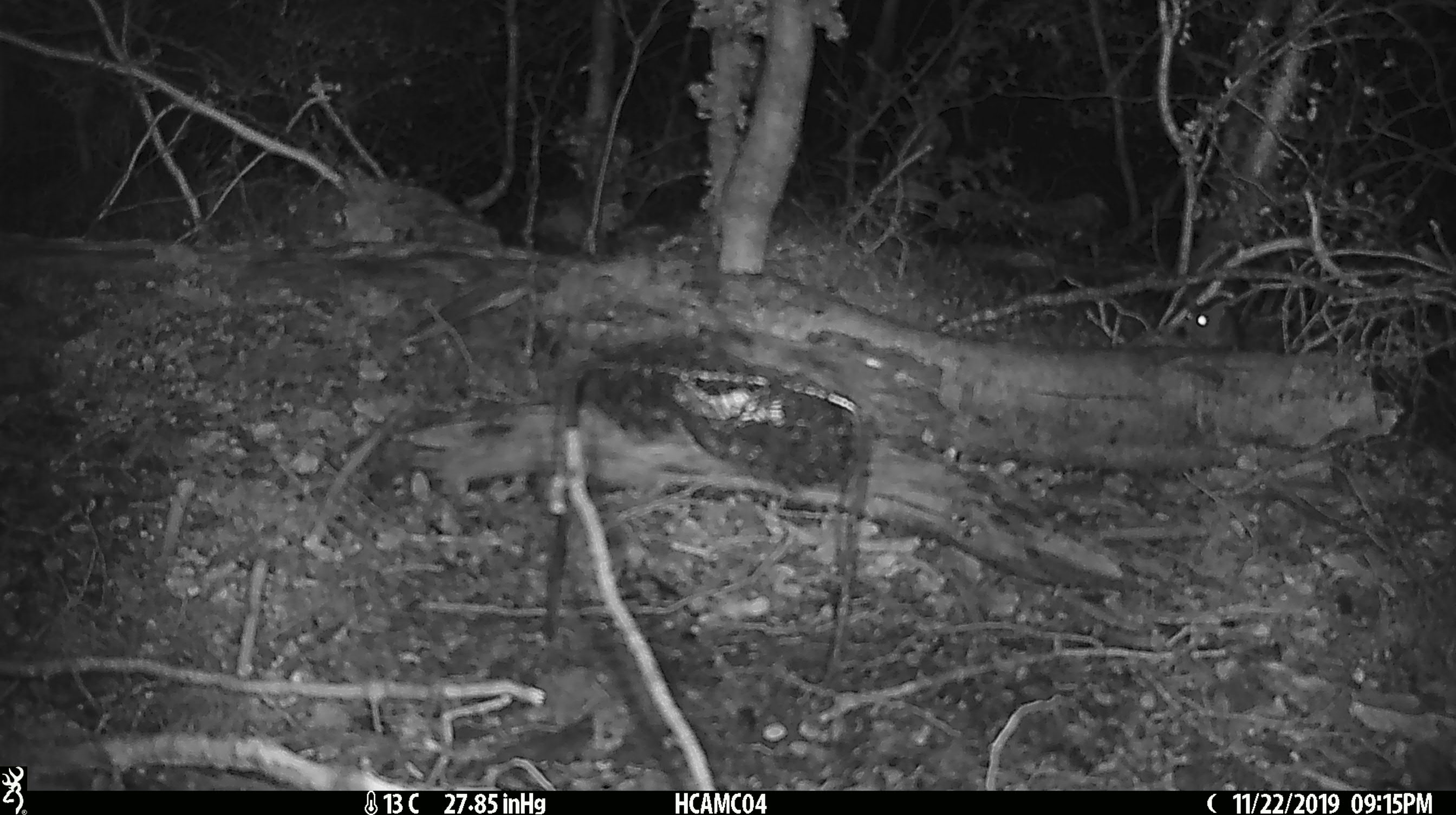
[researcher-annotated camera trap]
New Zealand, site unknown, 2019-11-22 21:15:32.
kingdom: Animalia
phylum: Chordata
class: Mammalia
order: Rodentia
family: Muridae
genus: Mus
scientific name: Mus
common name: mouse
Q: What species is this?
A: Mouse (Mus).